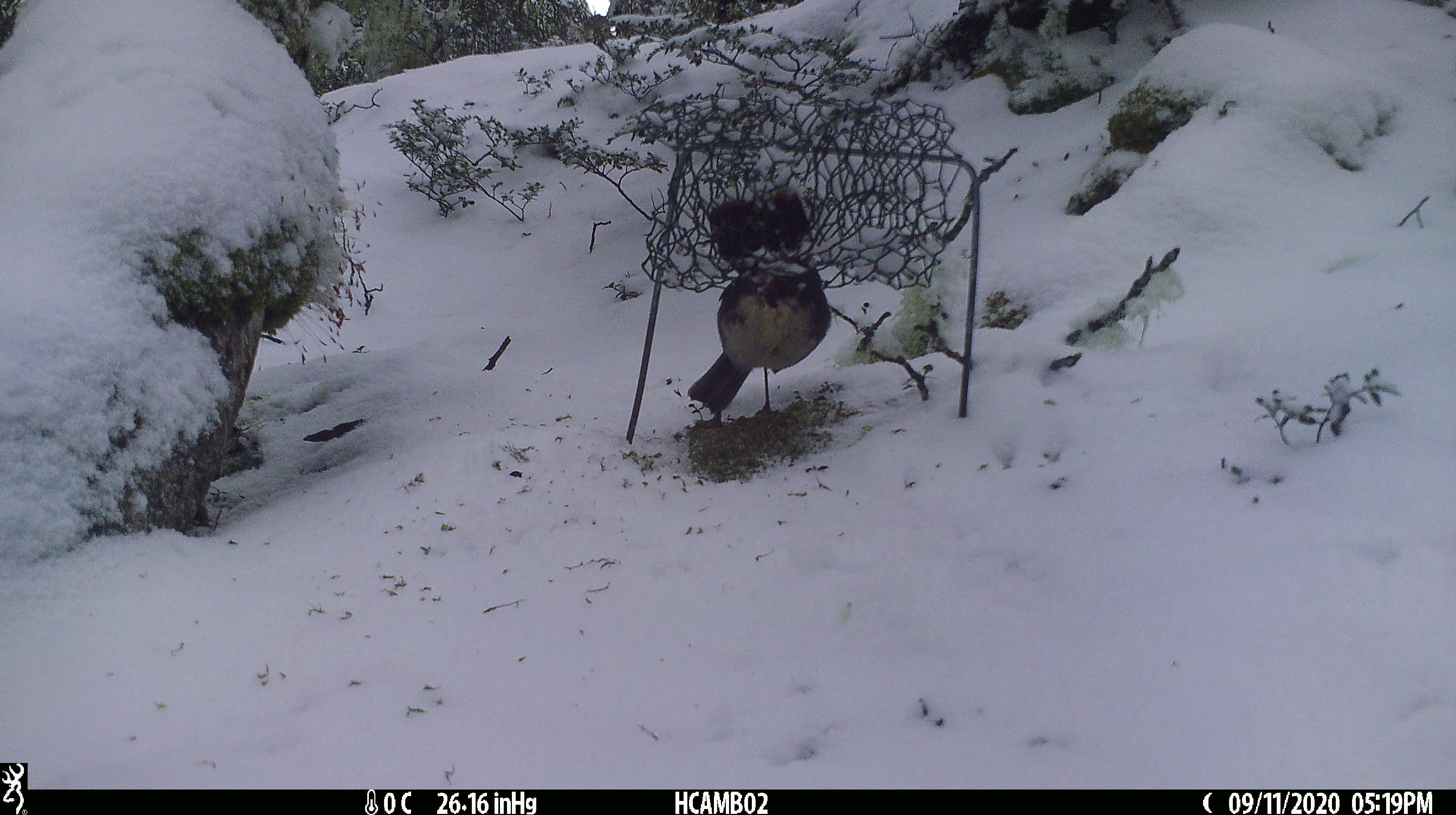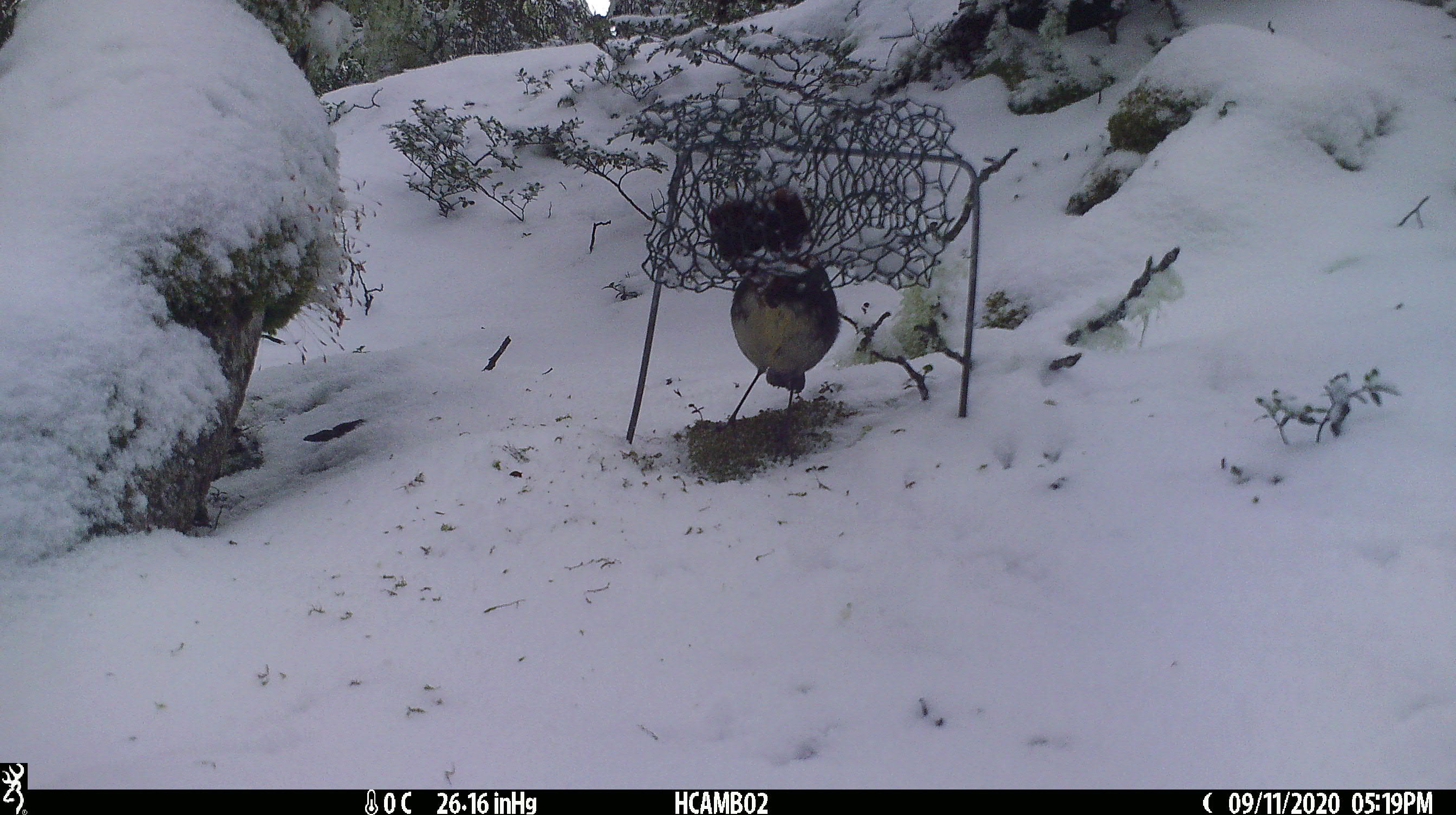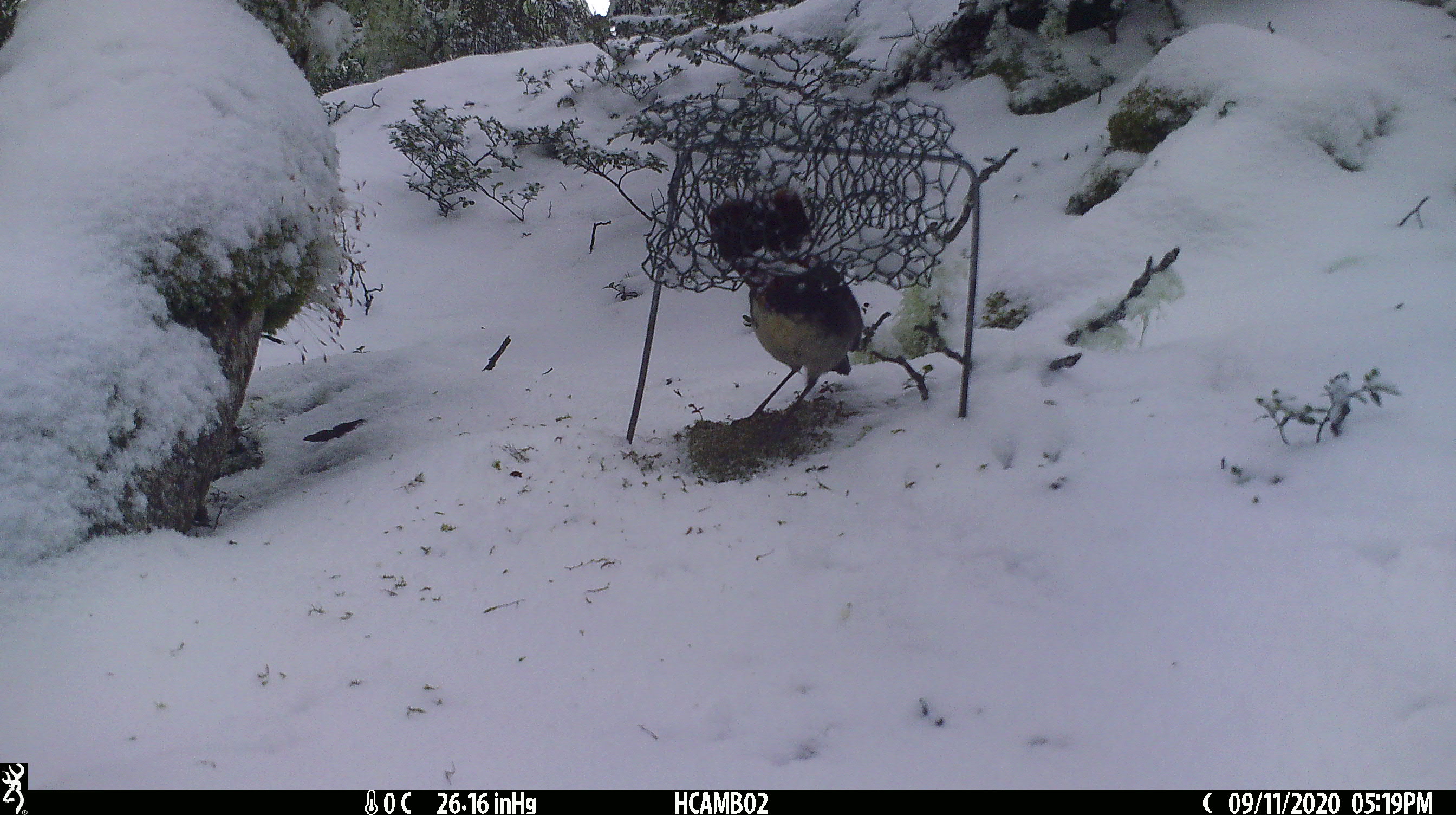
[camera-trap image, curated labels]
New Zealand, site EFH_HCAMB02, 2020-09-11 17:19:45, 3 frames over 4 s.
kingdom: Animalia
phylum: Chordata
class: Aves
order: Passeriformes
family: Petroicidae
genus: Petroica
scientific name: Petroica australis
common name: new zealand robin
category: robin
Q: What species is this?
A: Robin (new zealand robin) (Petroica australis).